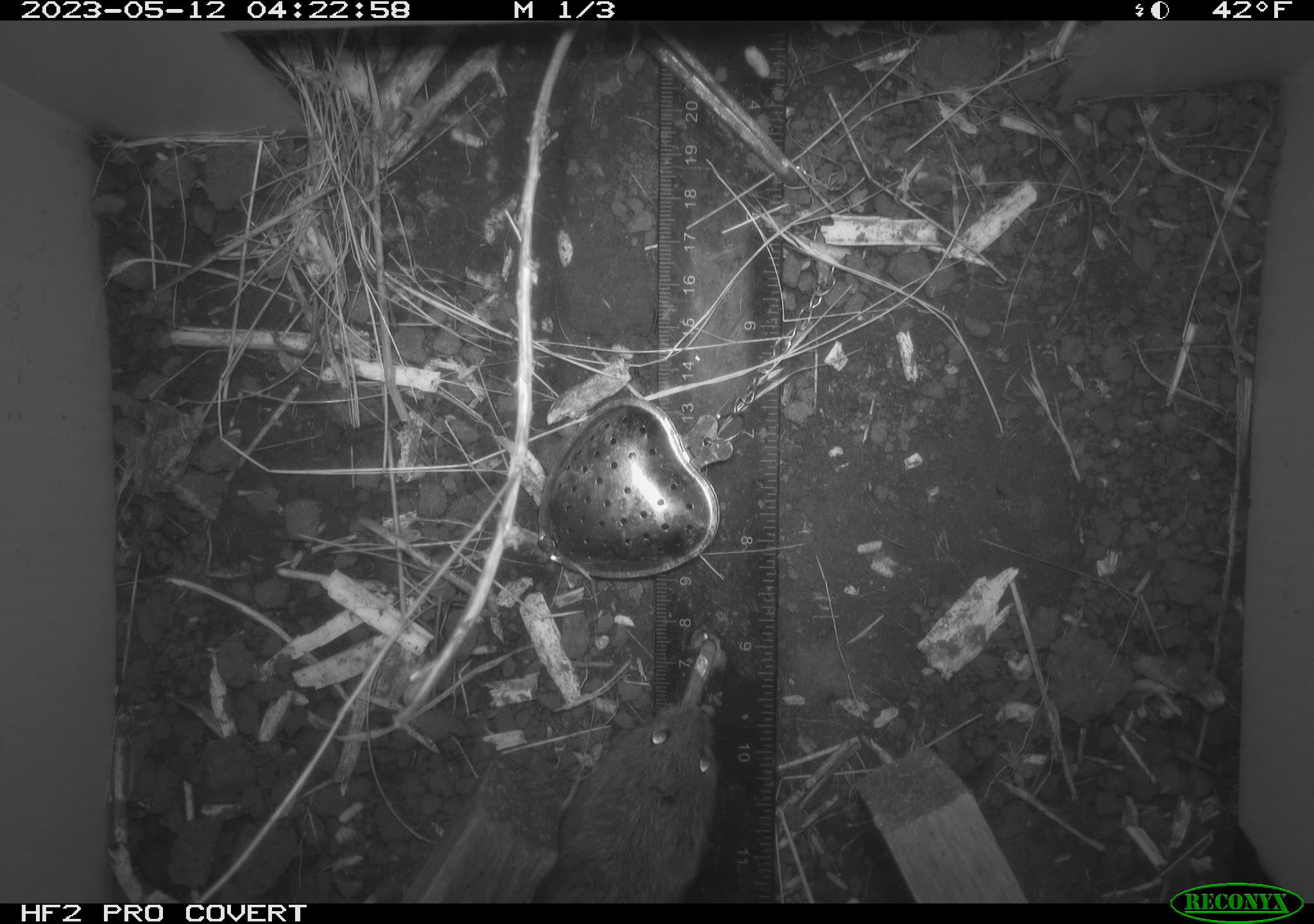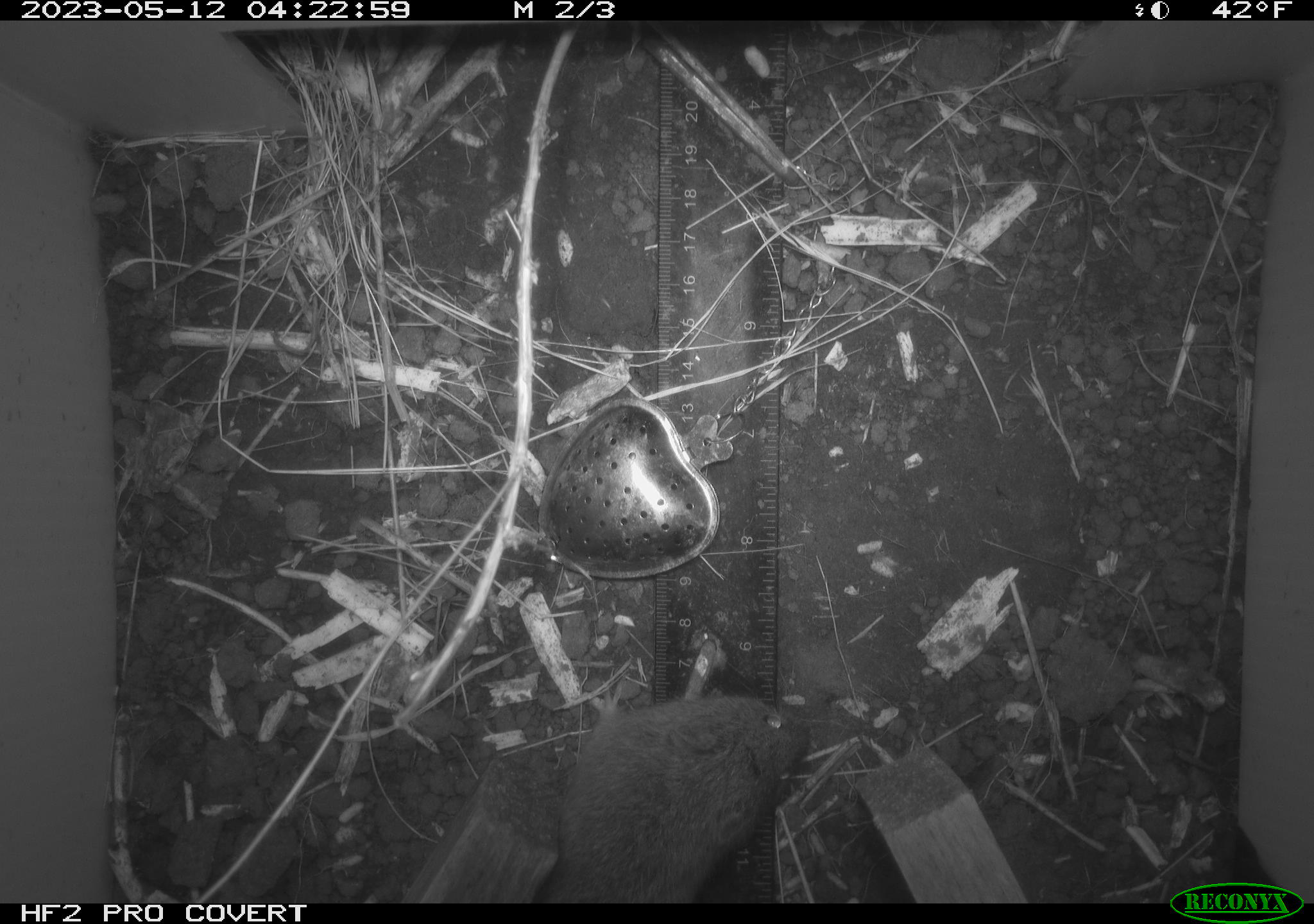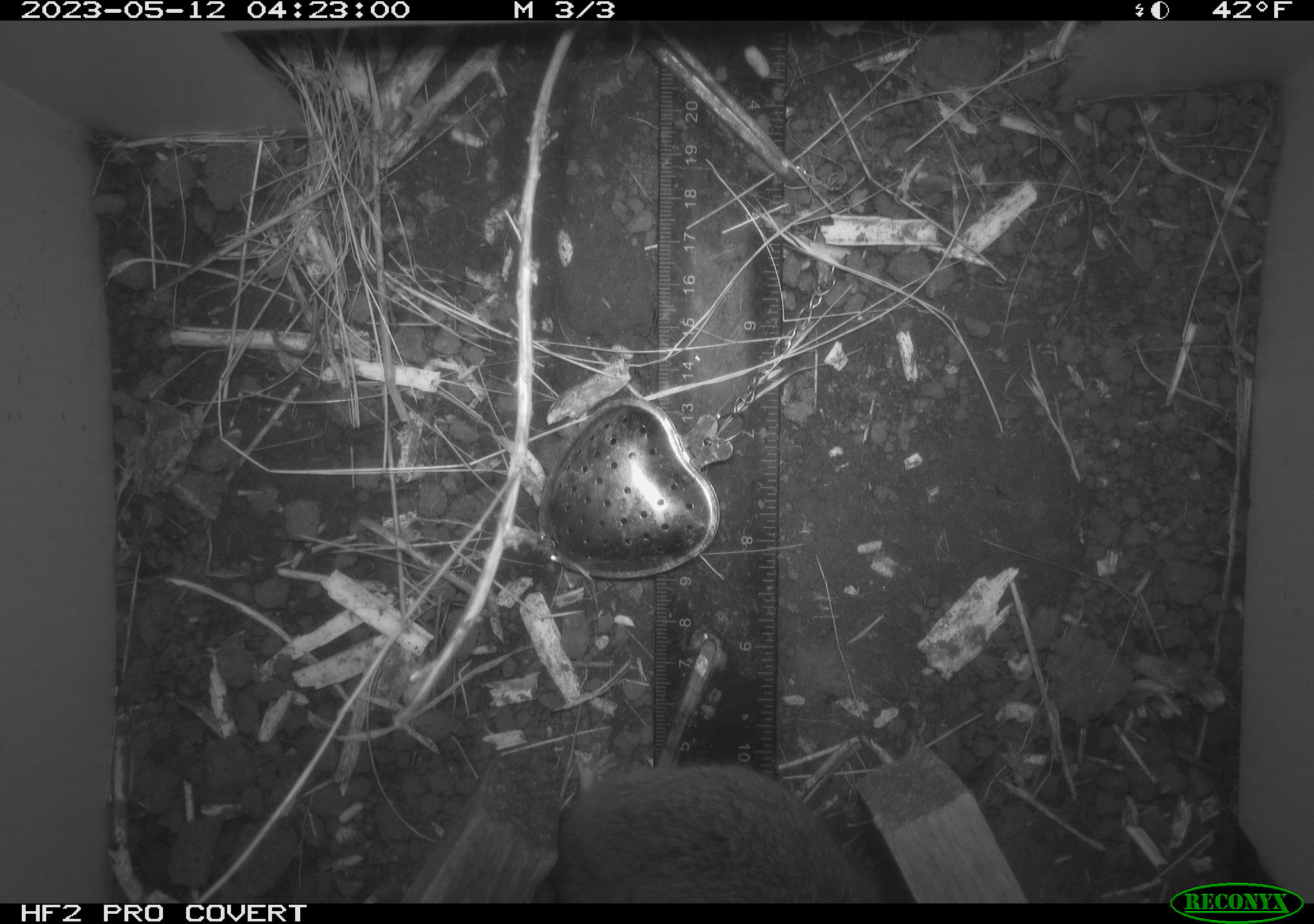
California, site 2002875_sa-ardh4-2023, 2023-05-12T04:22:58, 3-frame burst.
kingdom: Animalia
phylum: Chordata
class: Mammalia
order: Rodentia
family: Cricetidae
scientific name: Arvicolinae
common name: voles, lemmings, and muskrats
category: arvicolinae subfamily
Arvicolinae subfamily (voles, lemmings, and muskrats) (Arvicolinae).